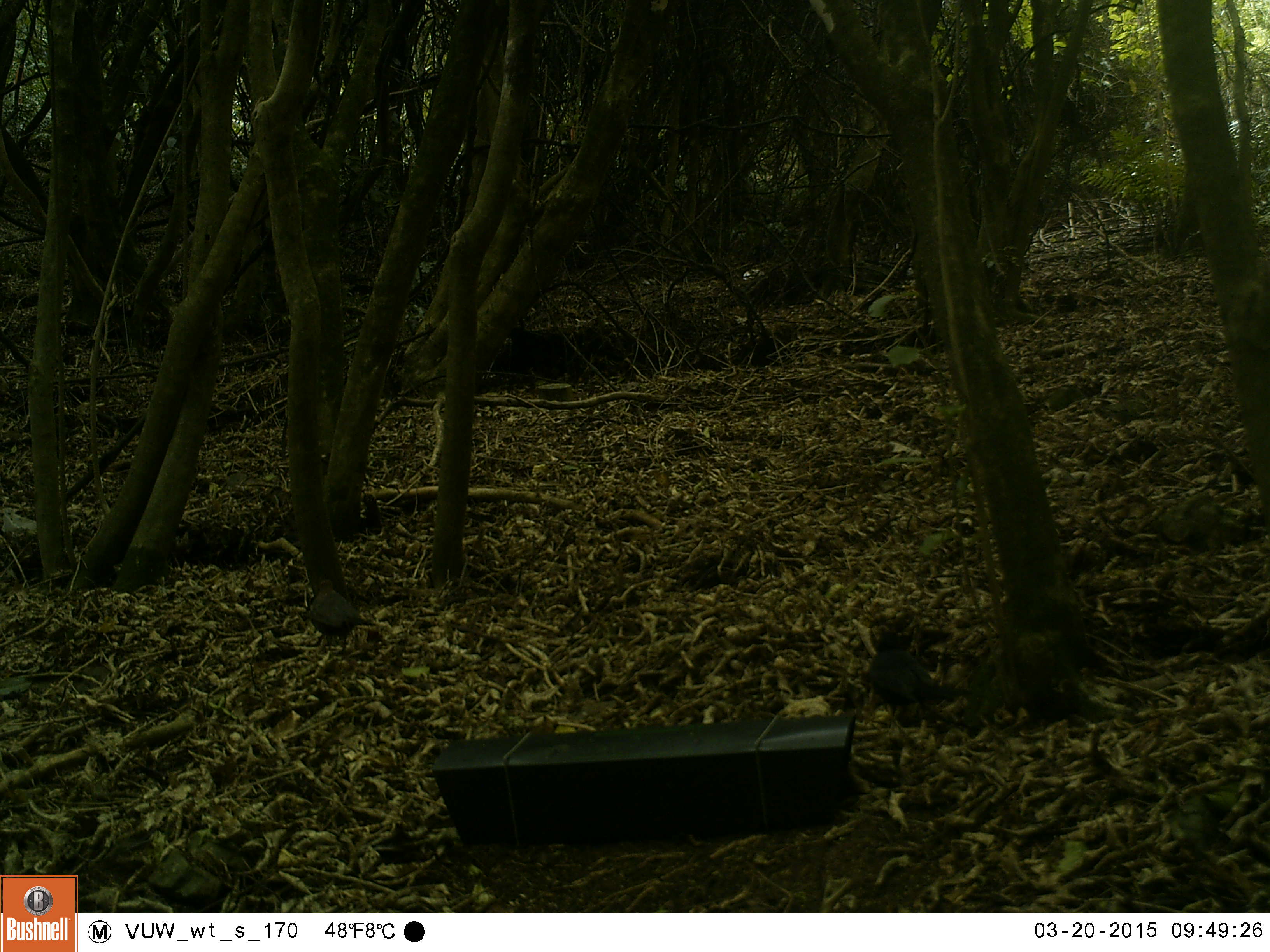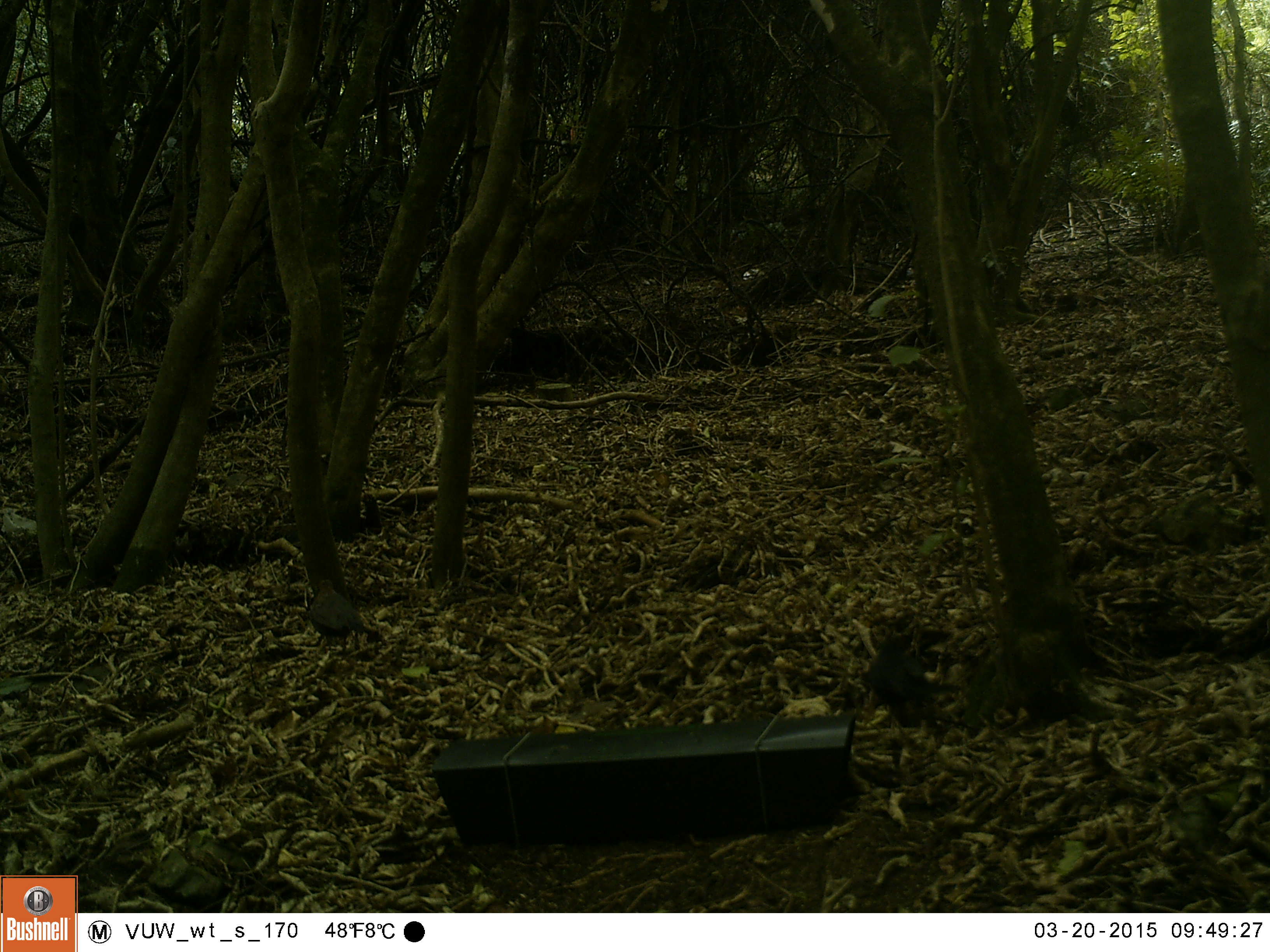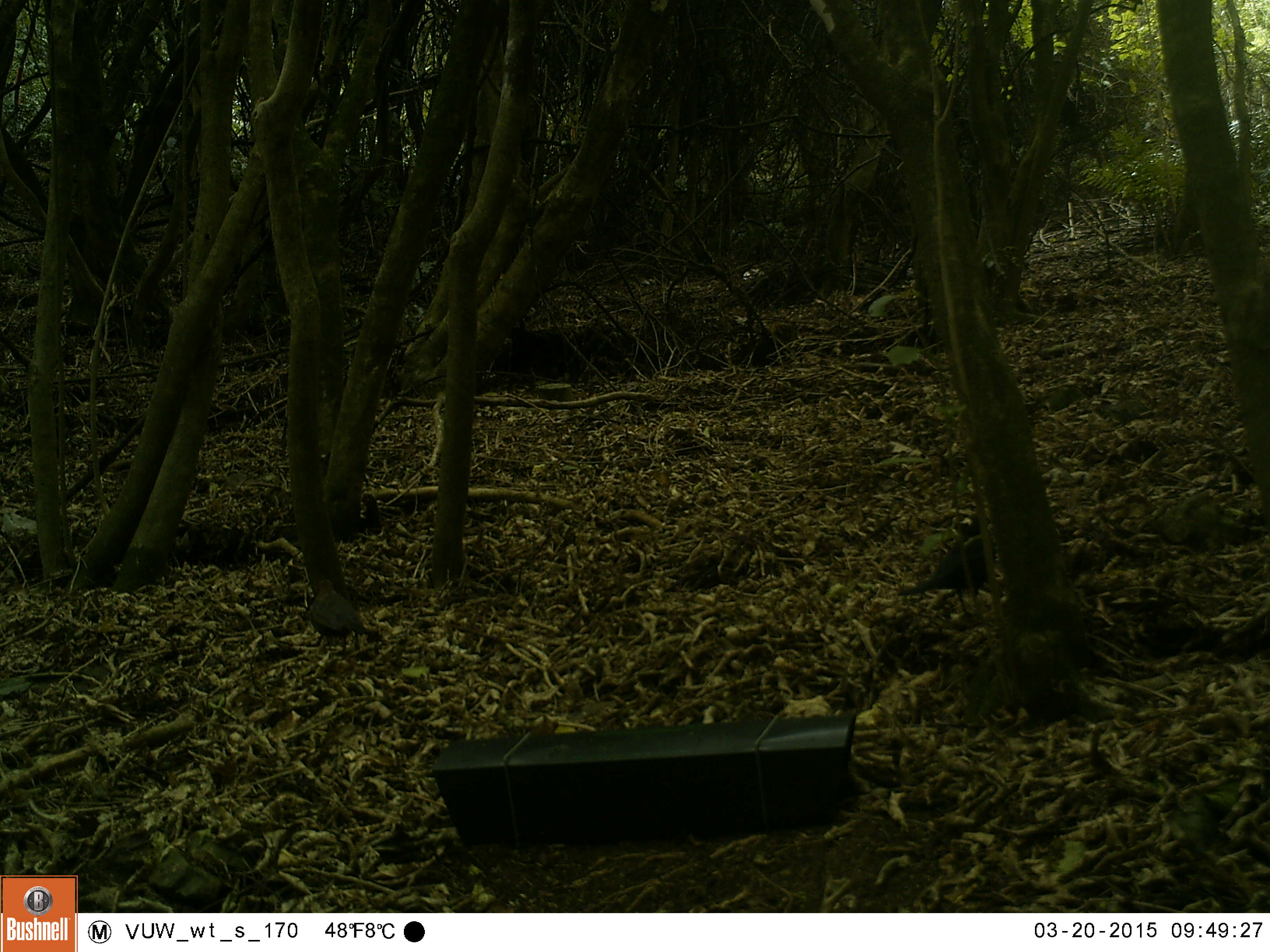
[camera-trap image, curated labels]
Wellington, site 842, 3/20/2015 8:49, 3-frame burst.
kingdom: Animalia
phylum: Chordata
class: Aves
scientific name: Aves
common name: bird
Bird (Aves).